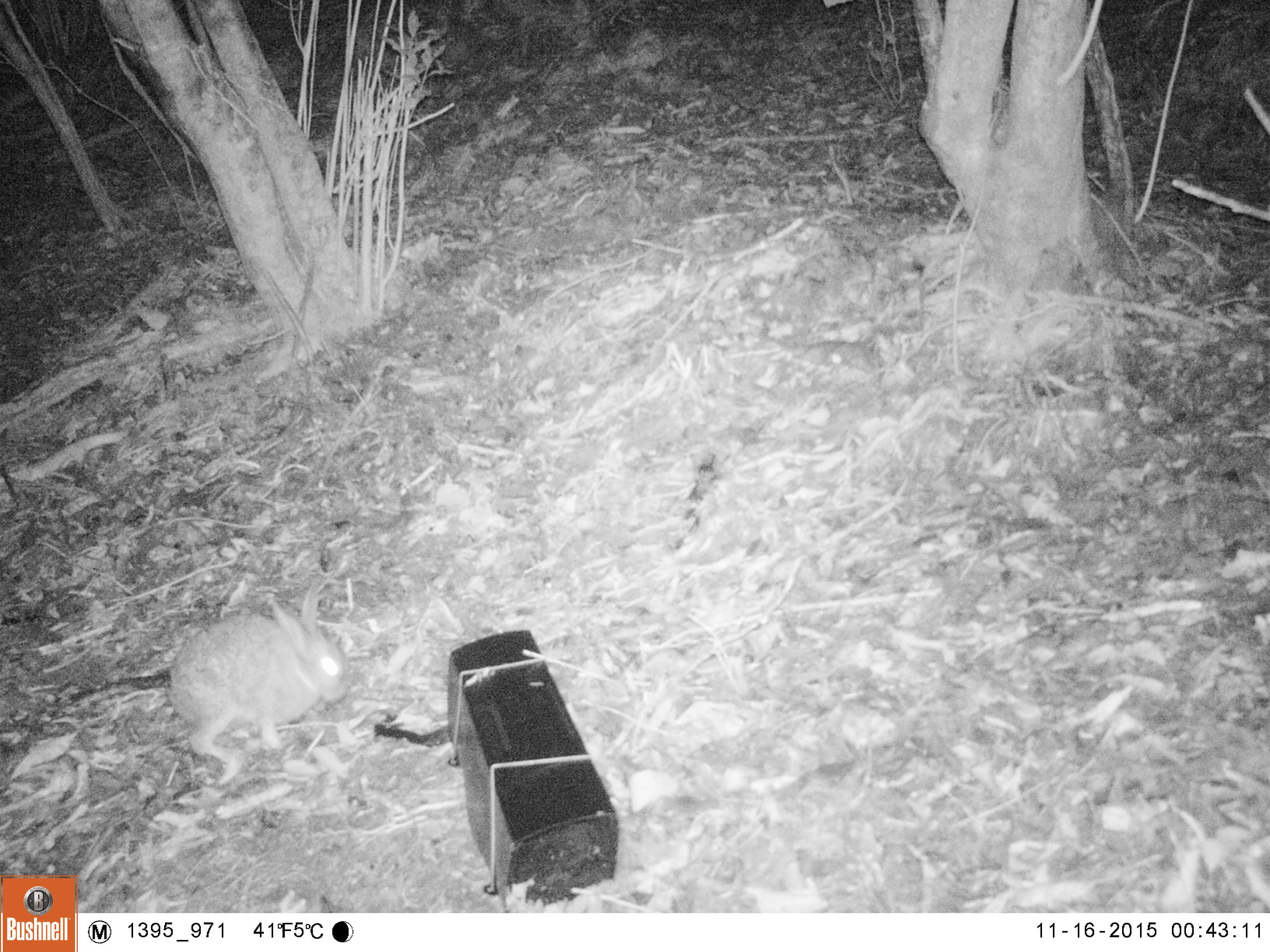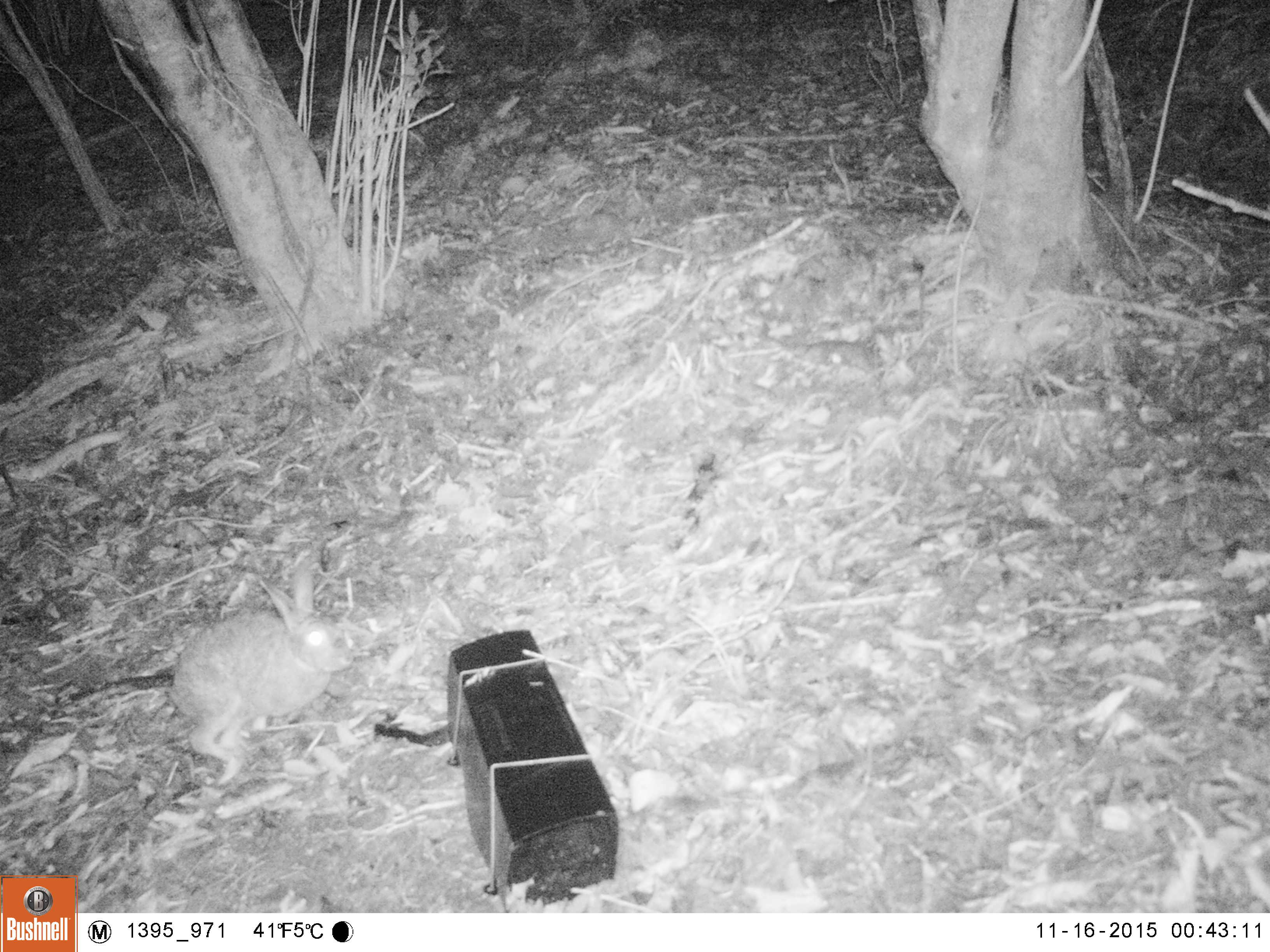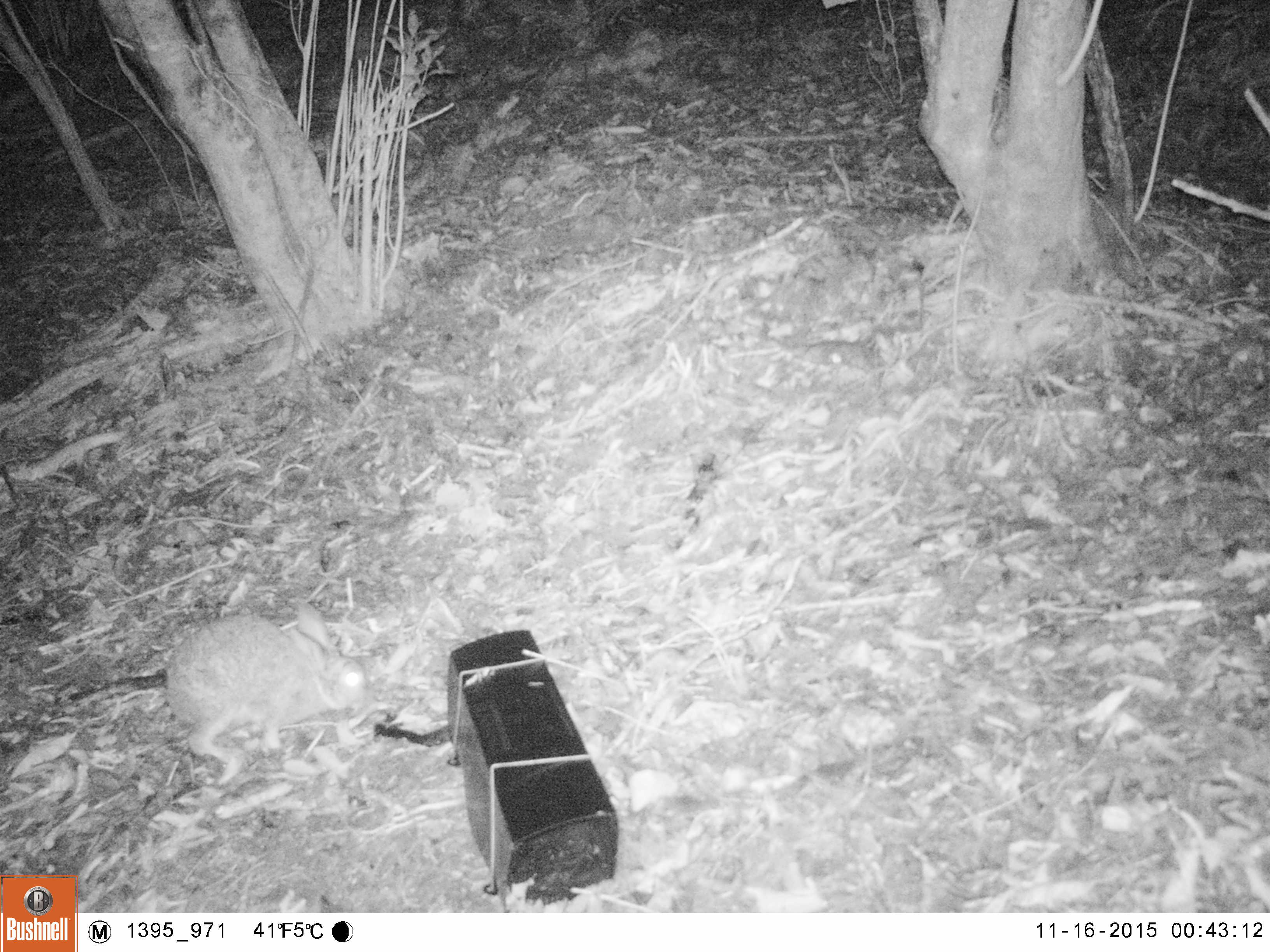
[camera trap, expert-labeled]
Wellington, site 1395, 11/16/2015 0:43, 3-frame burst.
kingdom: Animalia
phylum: Chordata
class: Mammalia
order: Lagomorpha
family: Leporidae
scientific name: Leporidae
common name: rabbit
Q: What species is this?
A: Rabbit (Leporidae).